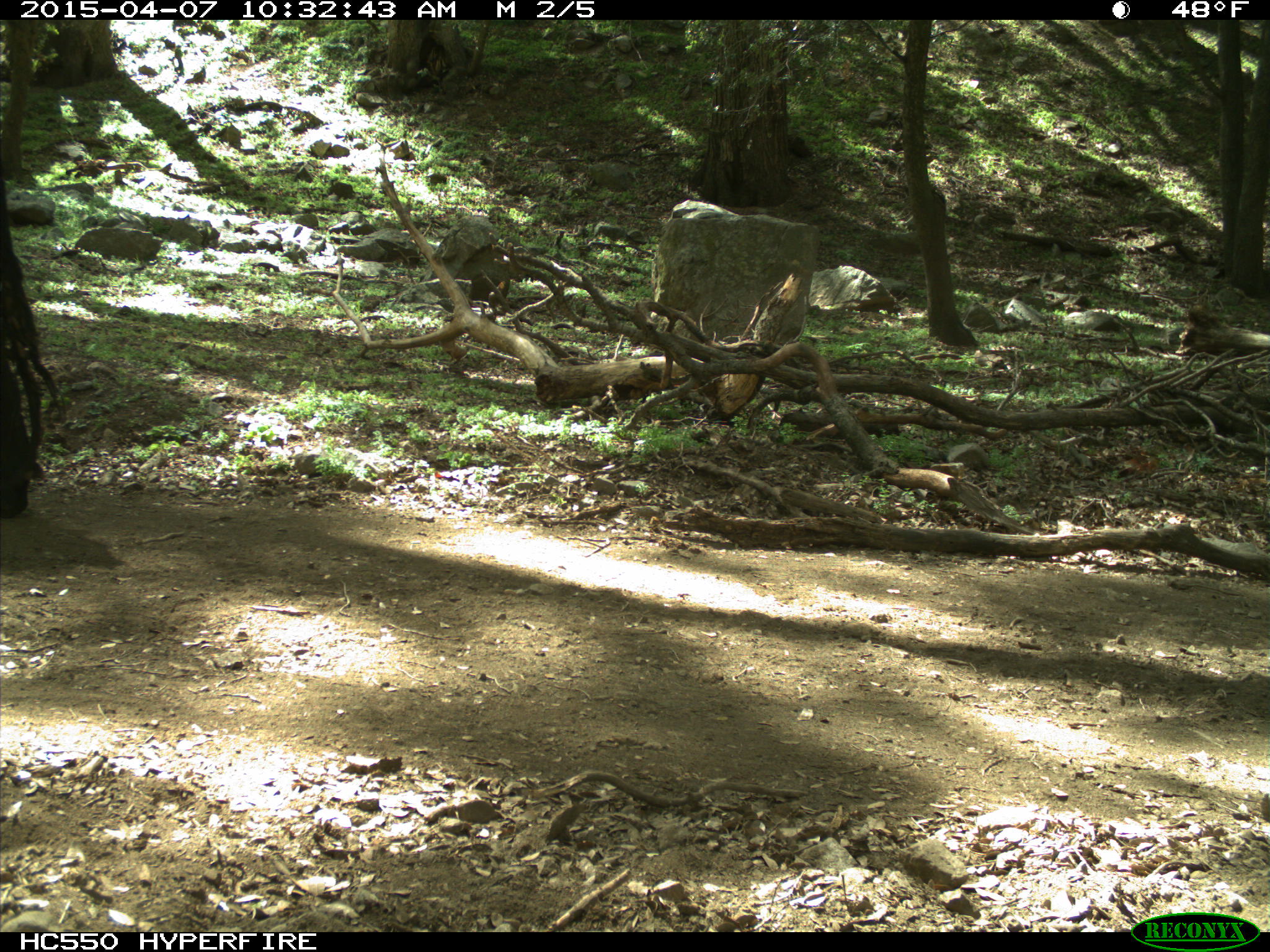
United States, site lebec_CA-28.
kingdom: Animalia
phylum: Chordata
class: Mammalia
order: Artiodactyla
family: Bovidae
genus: Bos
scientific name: Bos taurus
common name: domestic cow